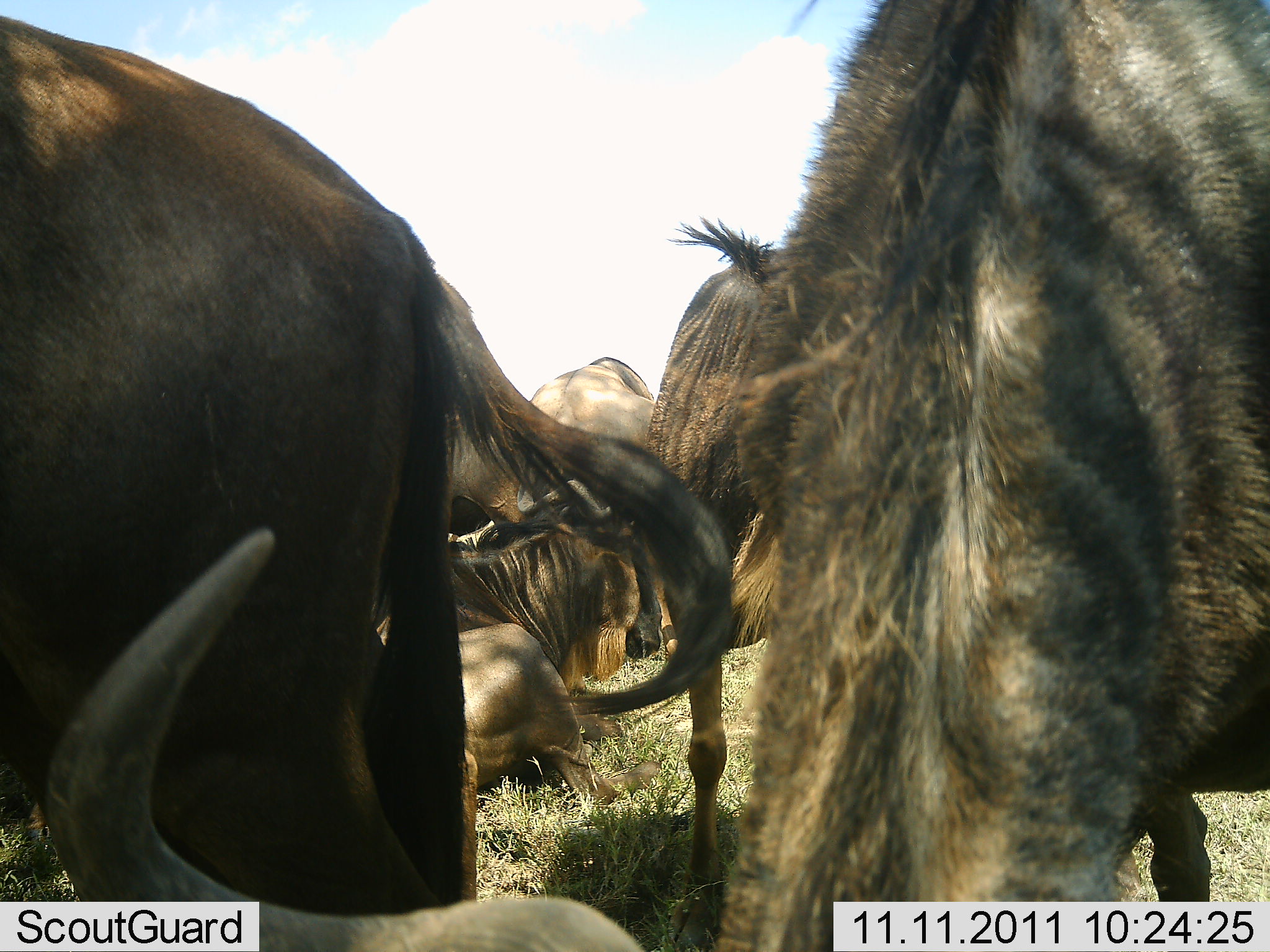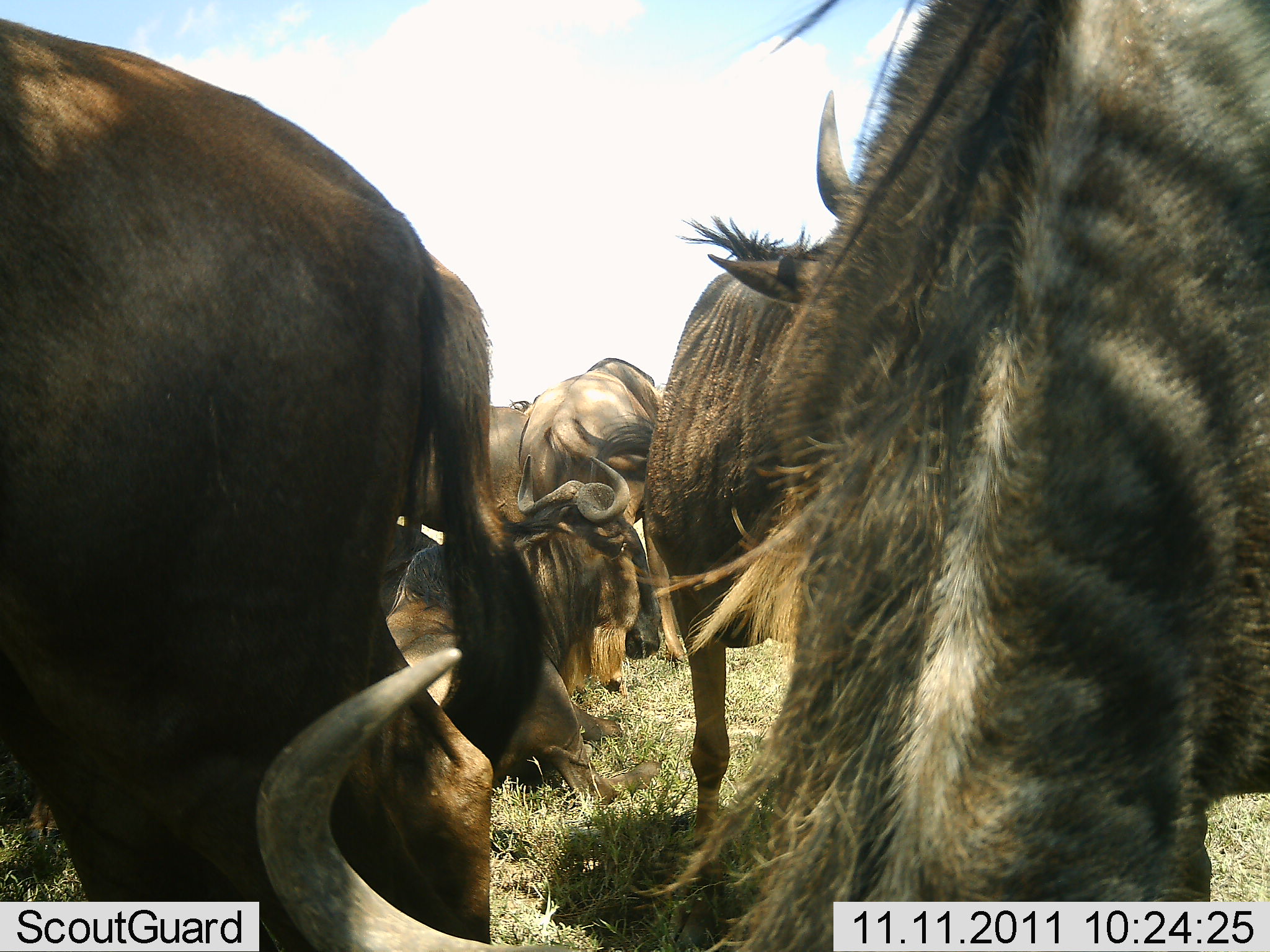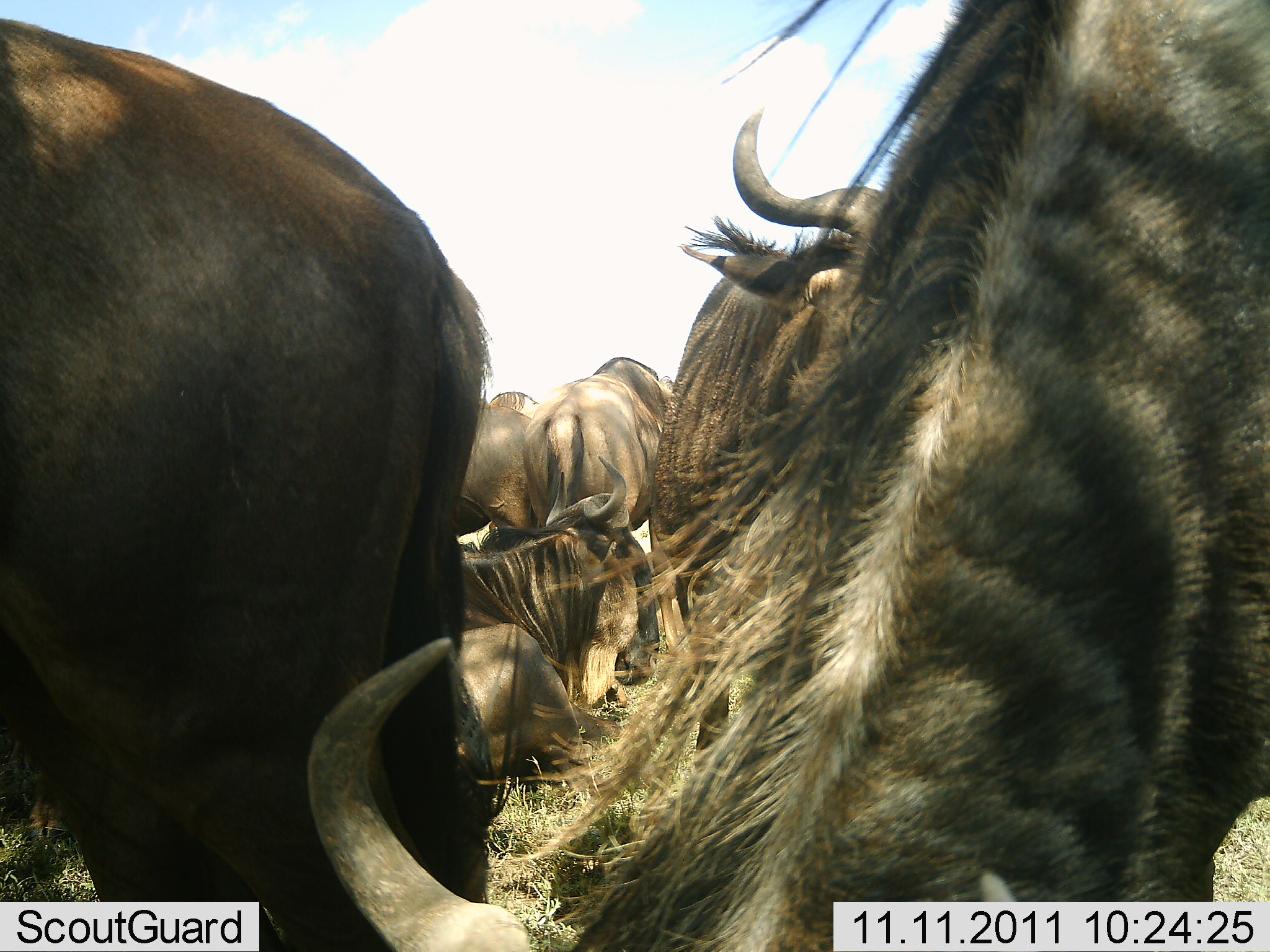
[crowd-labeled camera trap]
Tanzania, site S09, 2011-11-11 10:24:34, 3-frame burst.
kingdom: Animalia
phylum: Chordata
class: Mammalia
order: Artiodactyla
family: Bovidae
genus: Connochaetes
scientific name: Connochaetes taurinus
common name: blue wildebeest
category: wildebeest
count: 6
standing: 60%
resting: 50%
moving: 10%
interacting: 20%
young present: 10%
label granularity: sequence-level